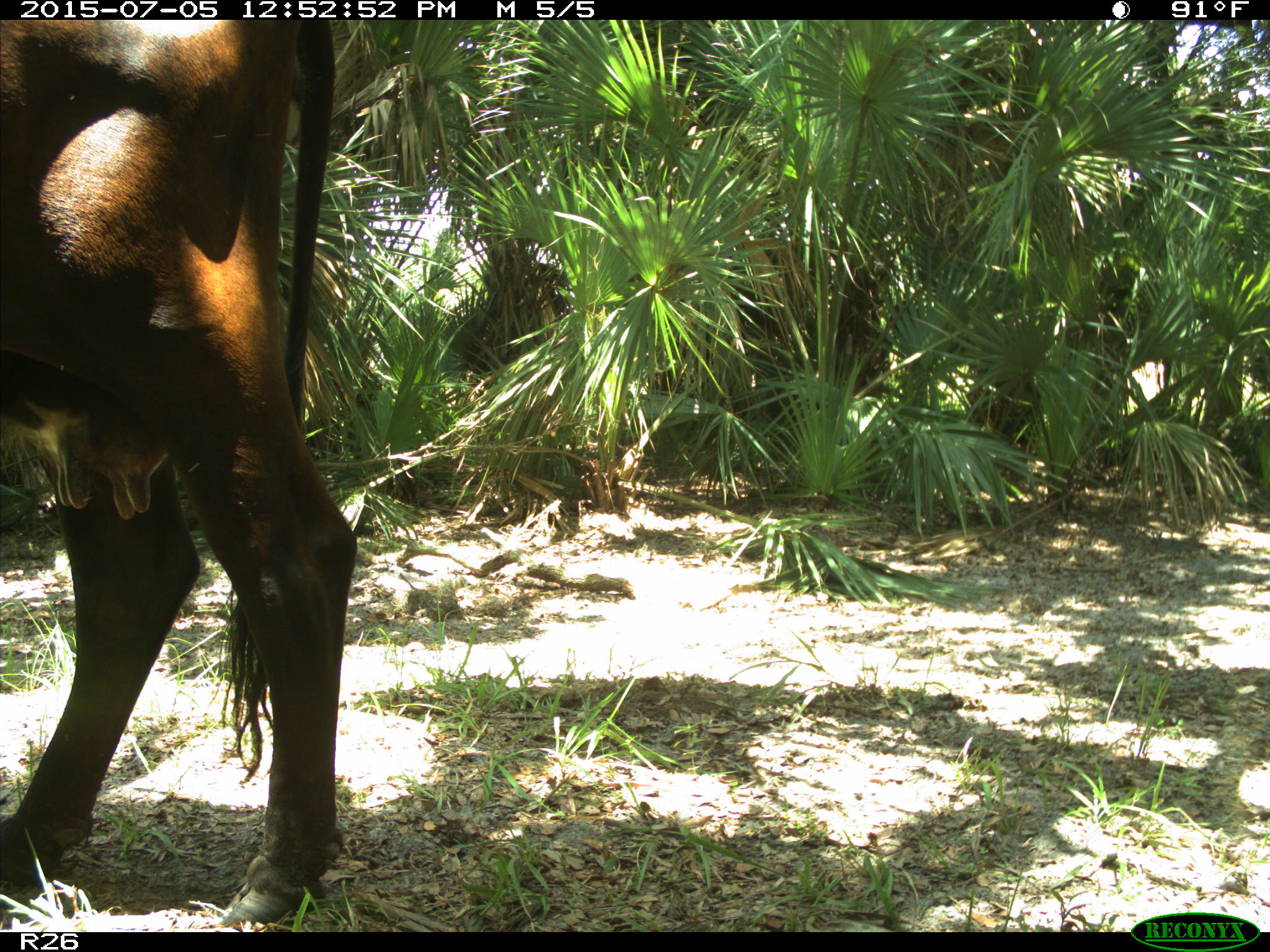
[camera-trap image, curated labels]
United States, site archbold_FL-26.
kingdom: Animalia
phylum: Chordata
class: Mammalia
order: Artiodactyla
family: Bovidae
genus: Bos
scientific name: Bos taurus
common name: domestic cow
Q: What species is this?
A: Bos taurus (domestic cow).